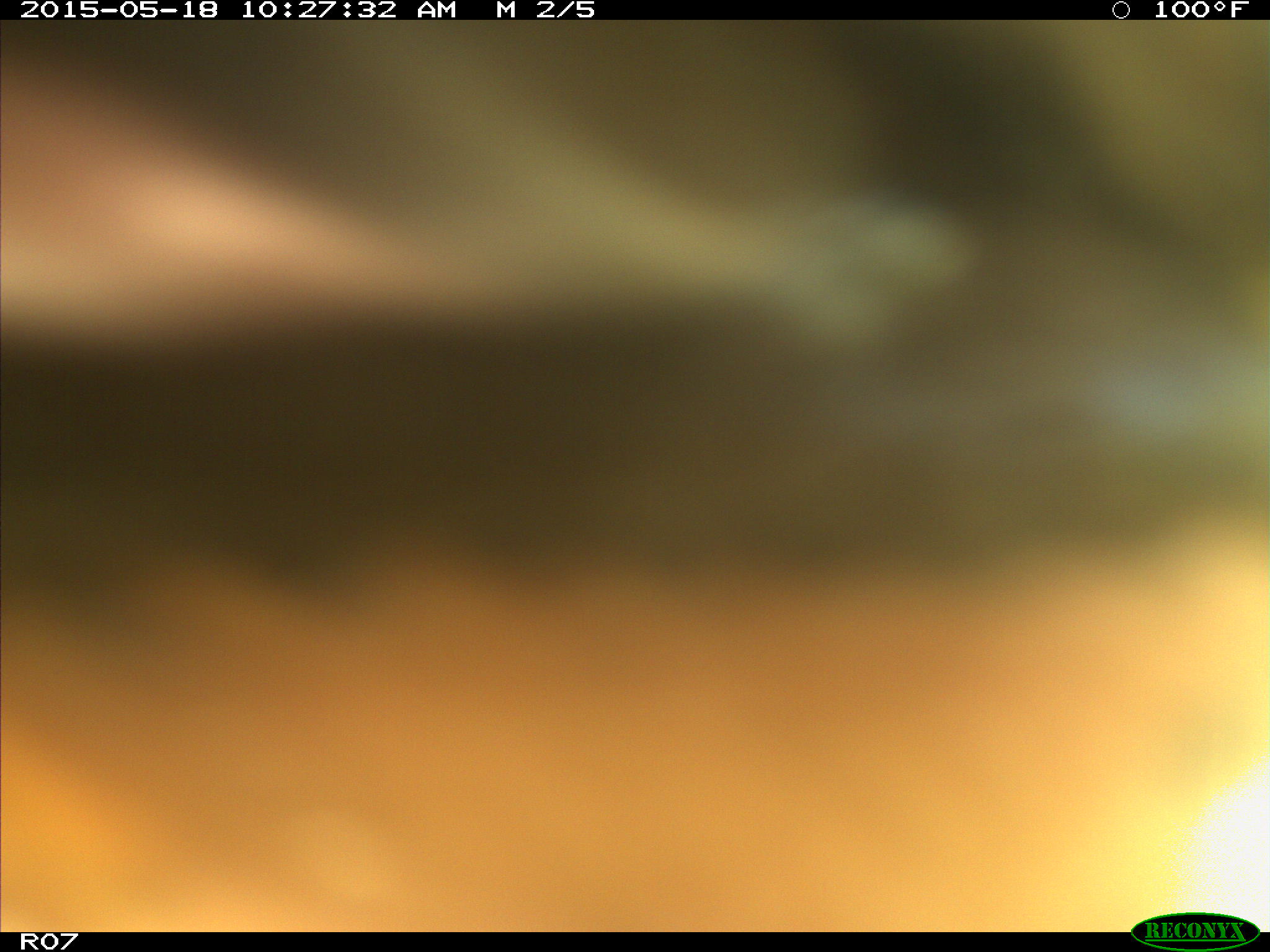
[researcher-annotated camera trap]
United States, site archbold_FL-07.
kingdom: Animalia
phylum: Chordata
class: Mammalia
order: Artiodactyla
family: Bovidae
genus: Bos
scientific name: Bos taurus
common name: domestic cow